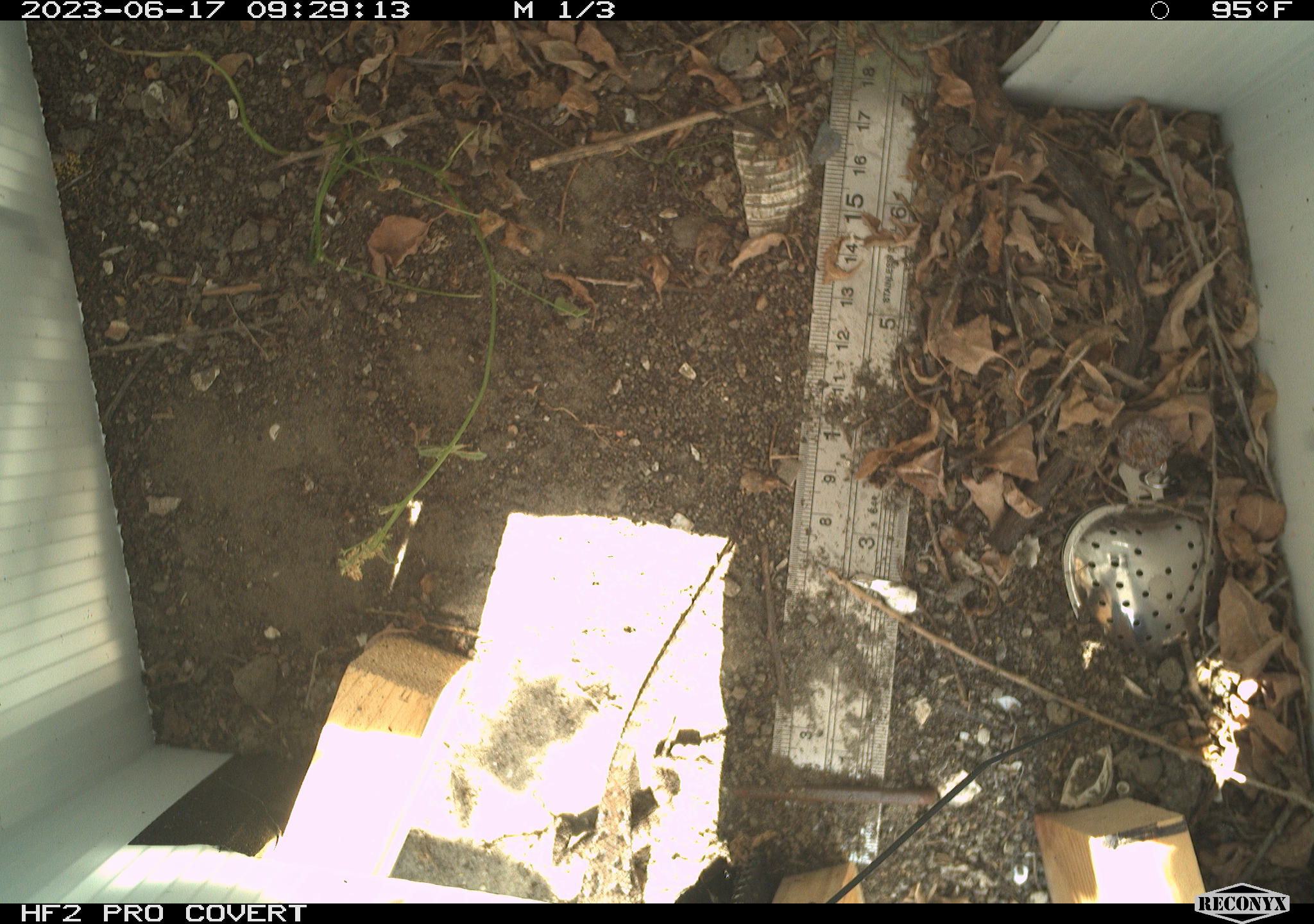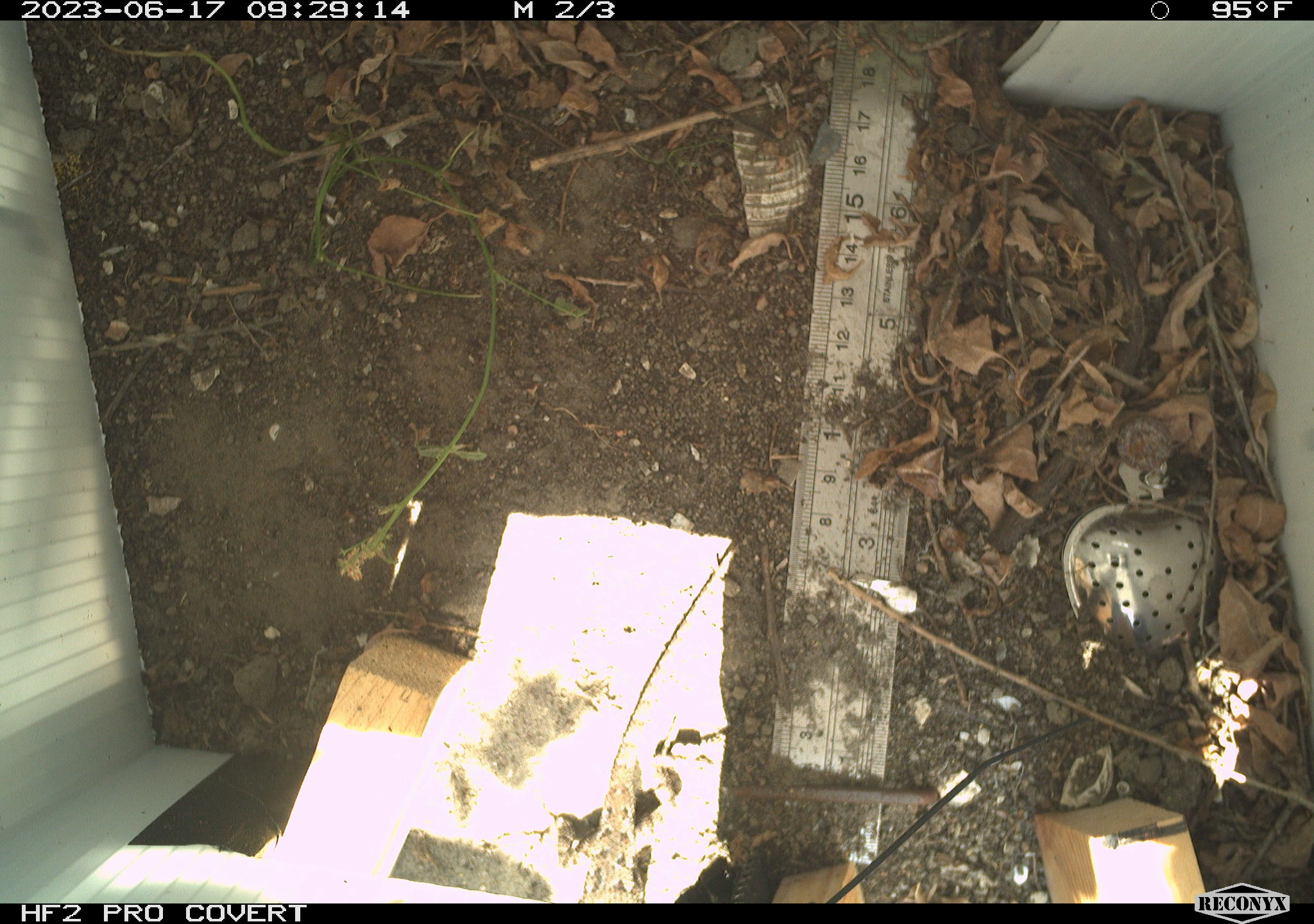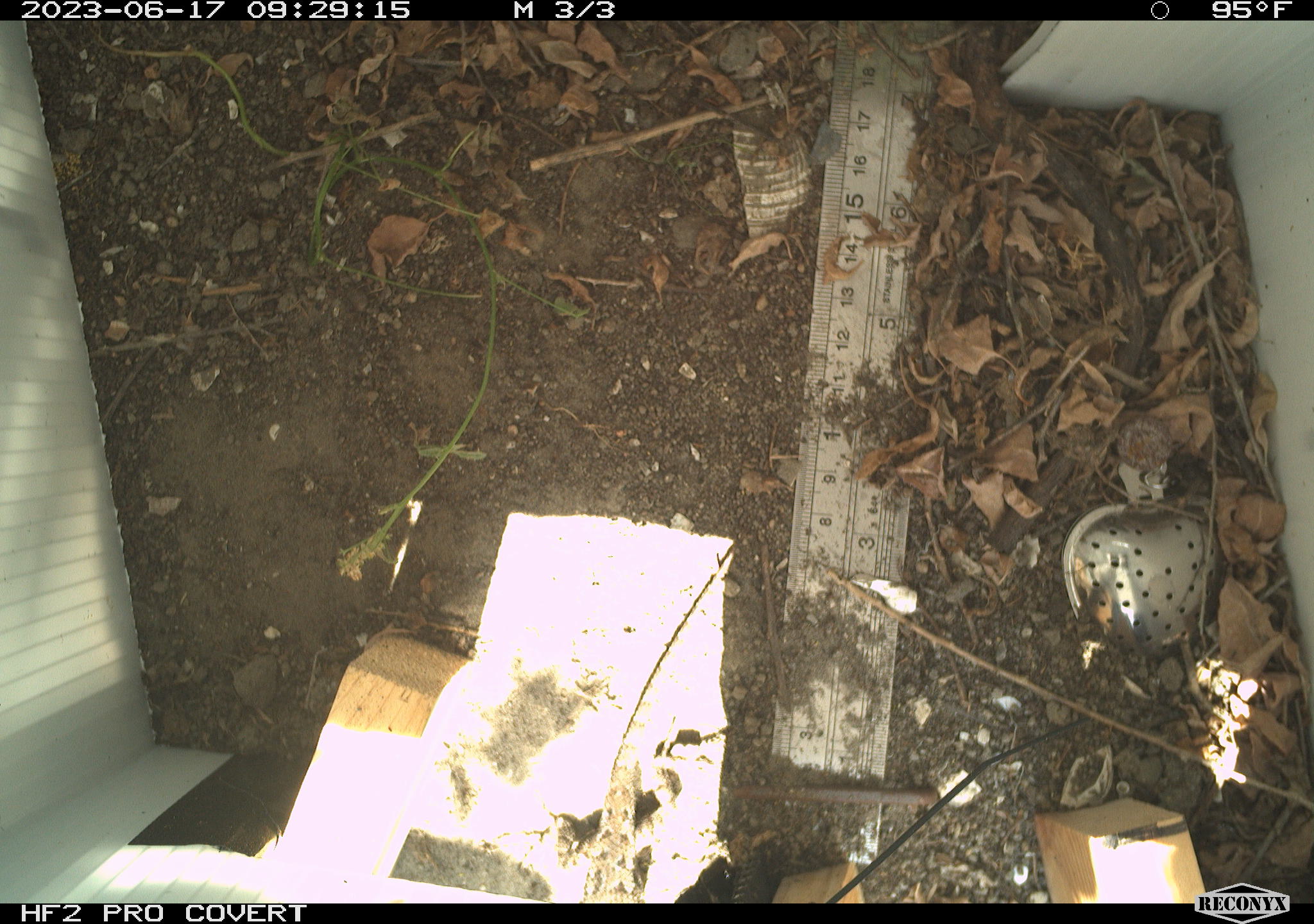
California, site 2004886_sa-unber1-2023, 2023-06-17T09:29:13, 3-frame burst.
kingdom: Animalia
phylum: Chordata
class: Reptilia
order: Squamata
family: Phrynosomatidae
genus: Sceloporus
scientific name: Sceloporus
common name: spiny lizards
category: sceloporus species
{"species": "sceloporus species (spiny lizards) (Sceloporus)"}